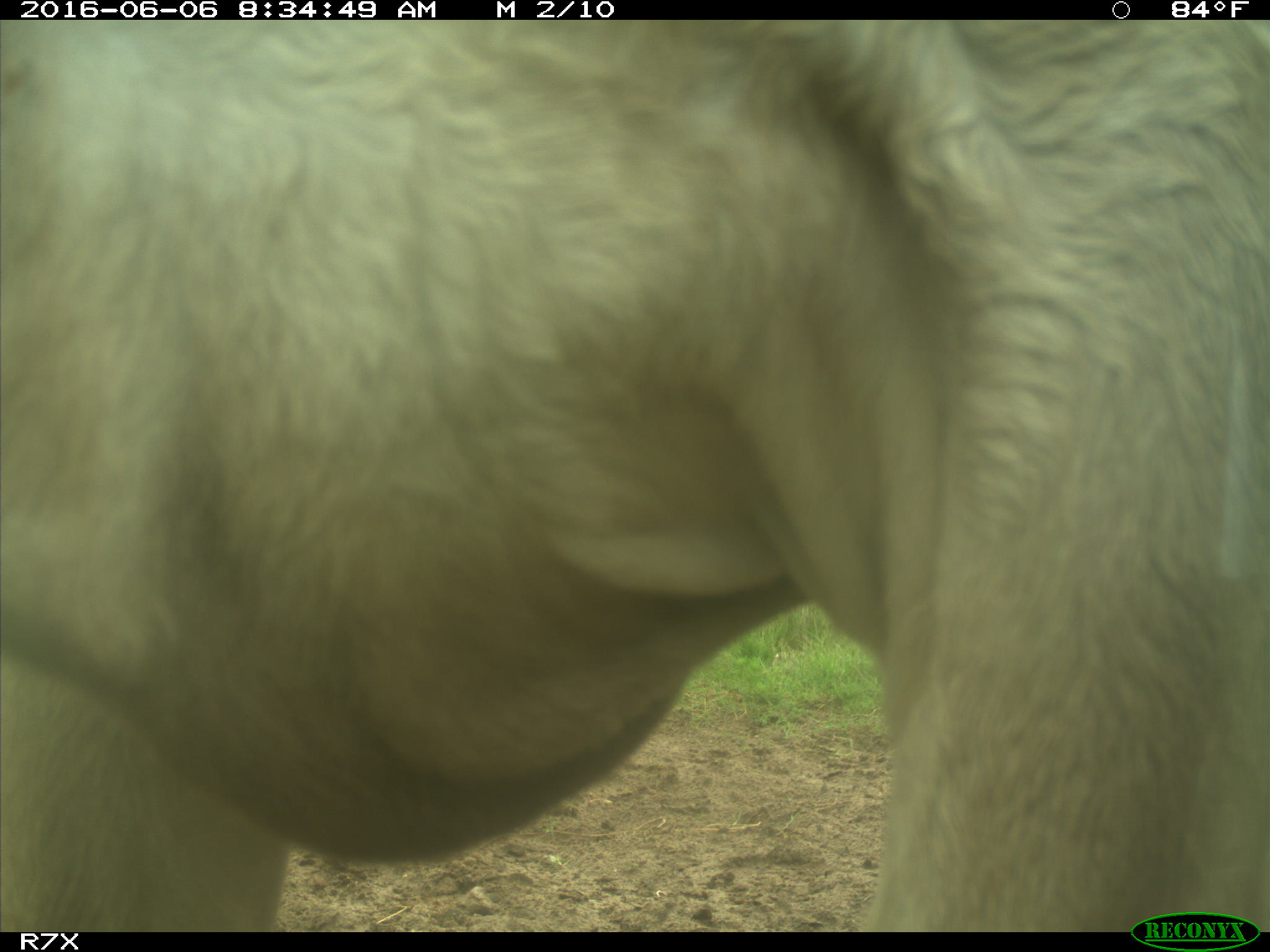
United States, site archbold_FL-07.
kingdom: Animalia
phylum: Chordata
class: Mammalia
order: Artiodactyla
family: Bovidae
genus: Bos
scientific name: Bos taurus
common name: domestic cow